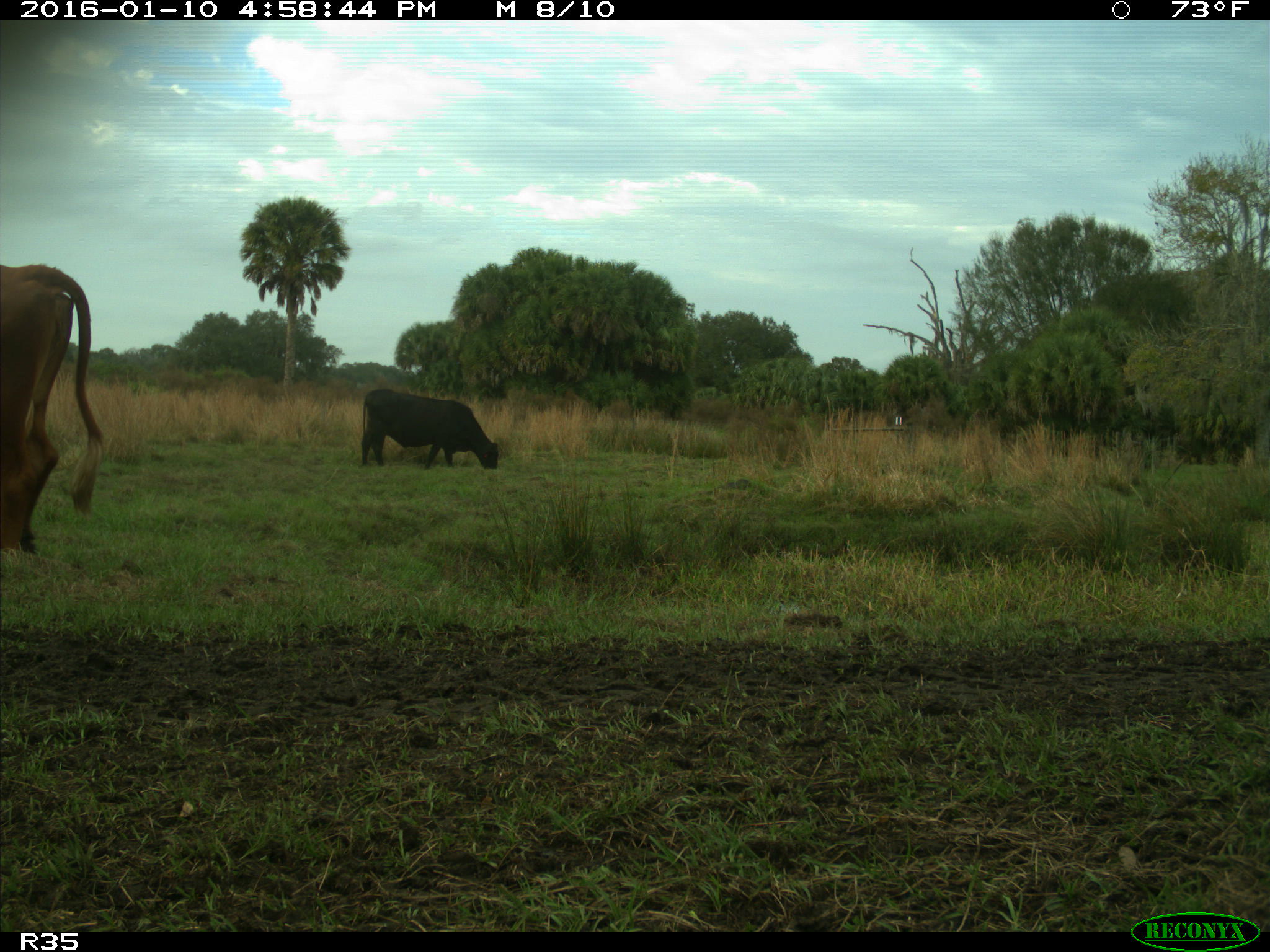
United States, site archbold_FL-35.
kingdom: Animalia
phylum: Chordata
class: Mammalia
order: Artiodactyla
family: Bovidae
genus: Bos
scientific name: Bos taurus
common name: domestic cow